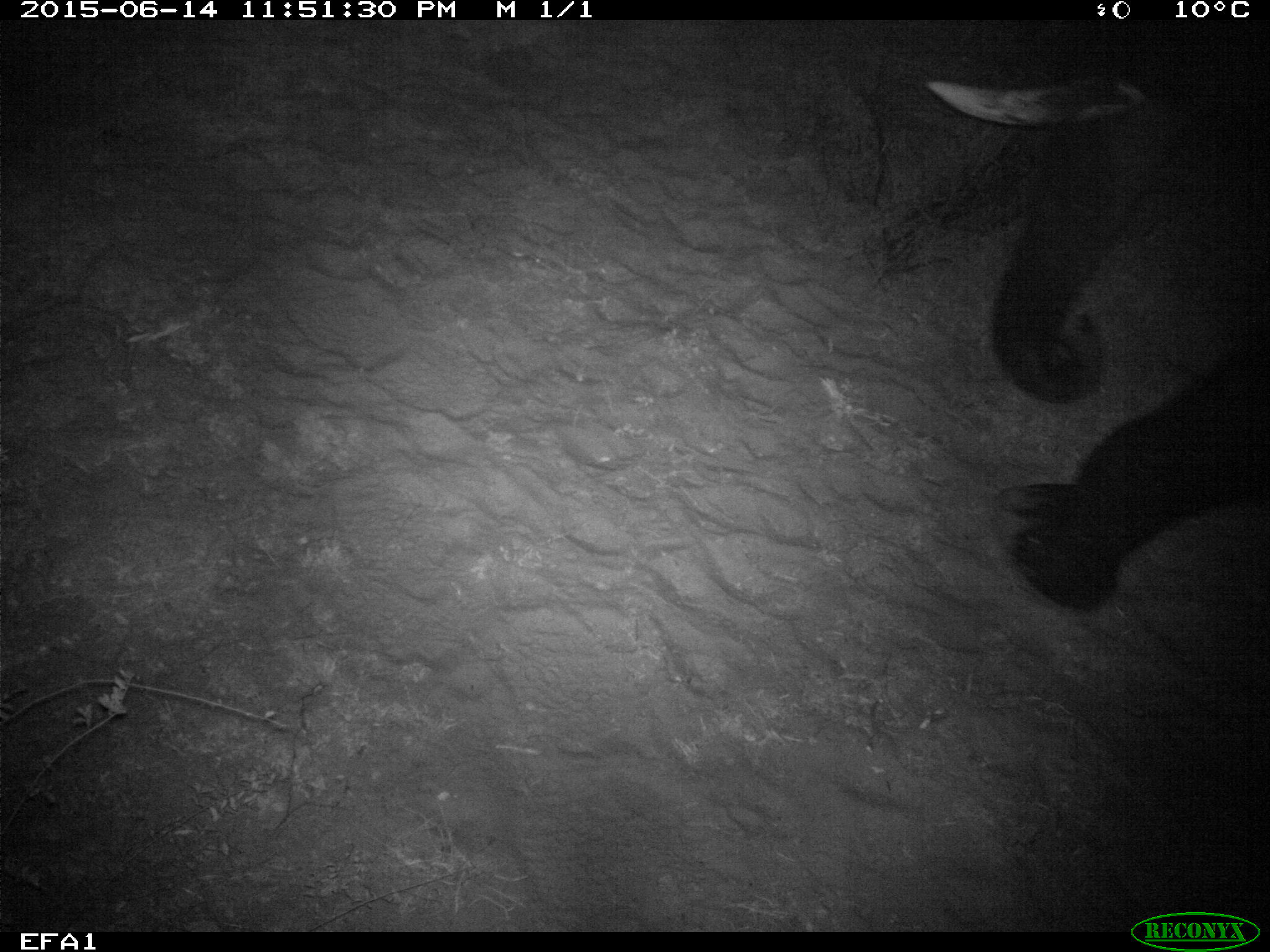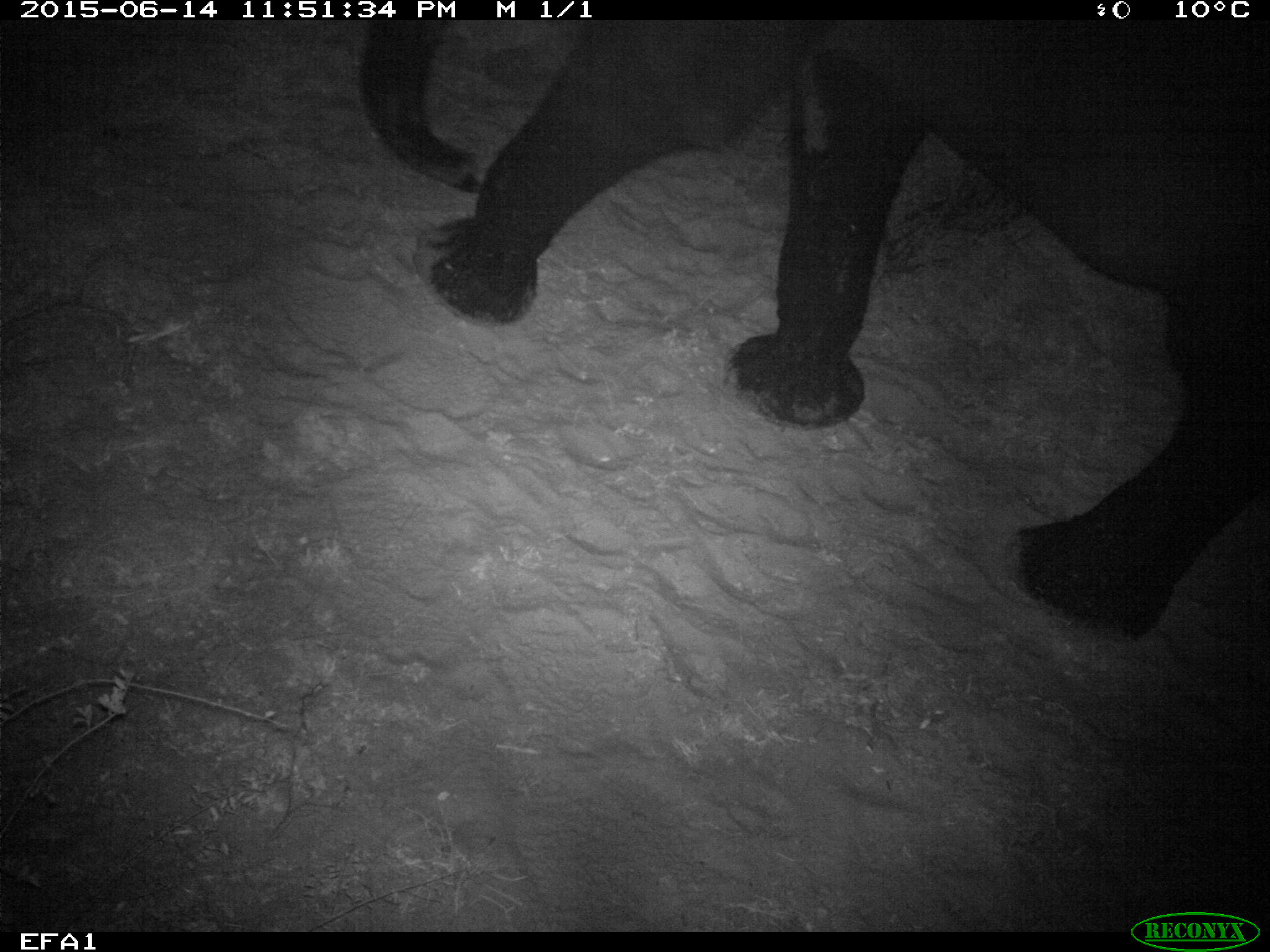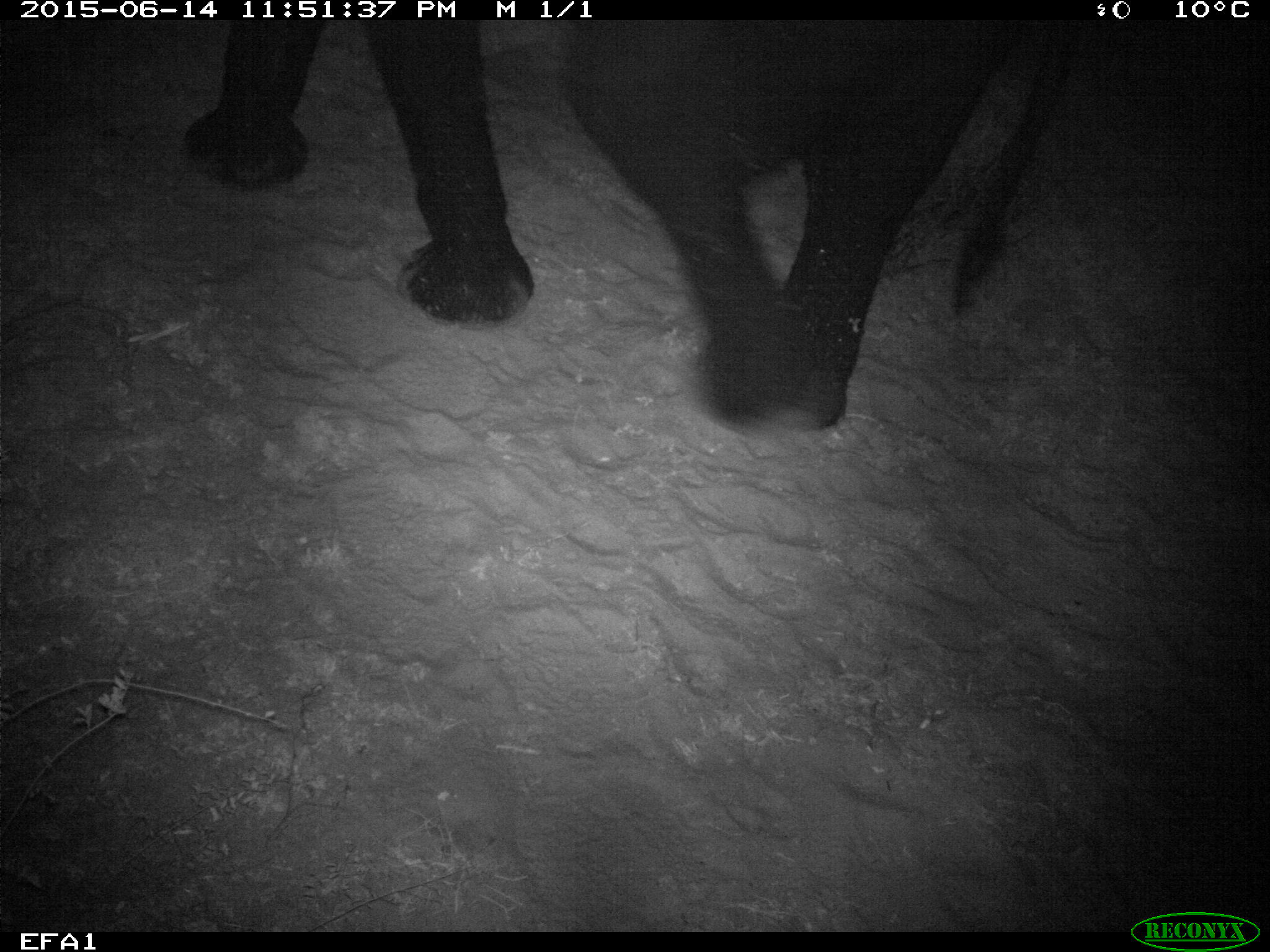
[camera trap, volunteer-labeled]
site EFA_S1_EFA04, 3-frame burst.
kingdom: Animalia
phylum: Chordata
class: Mammalia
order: Proboscidea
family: Elephantidae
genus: Loxodonta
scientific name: Loxodonta africana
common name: african bush elephant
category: elephant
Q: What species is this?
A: Elephant (african bush elephant) (Loxodonta africana).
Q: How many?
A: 1.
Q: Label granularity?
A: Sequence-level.